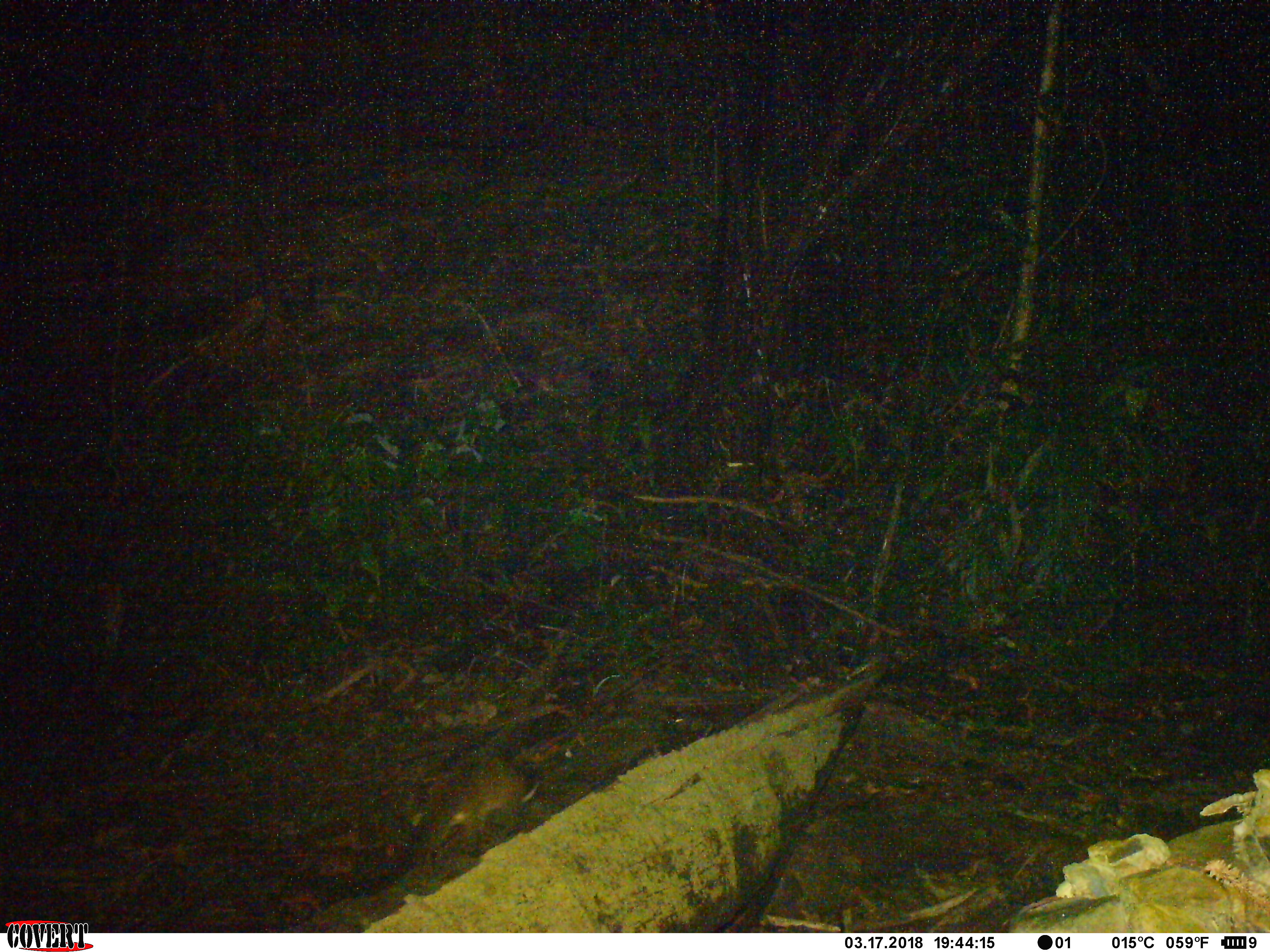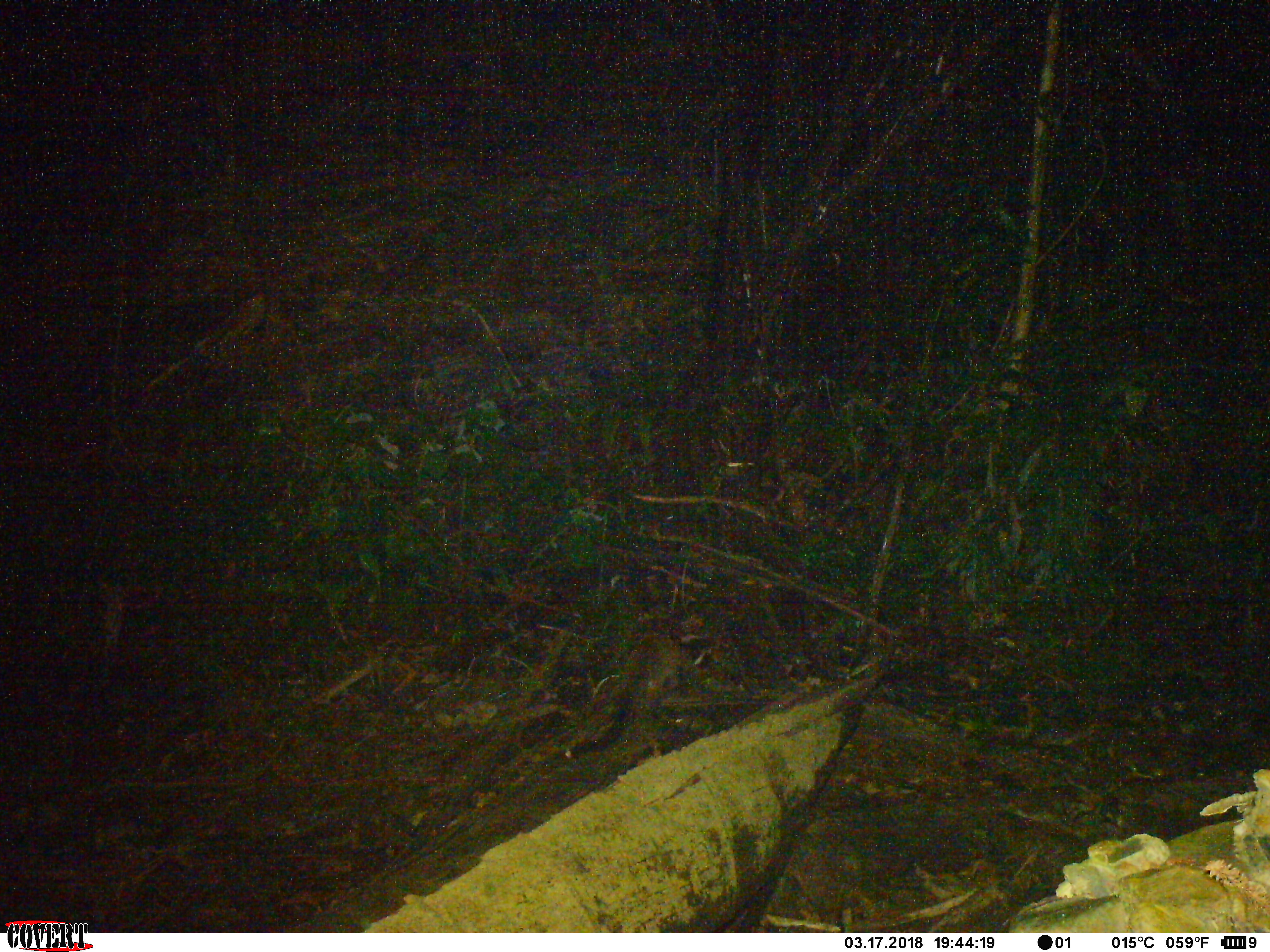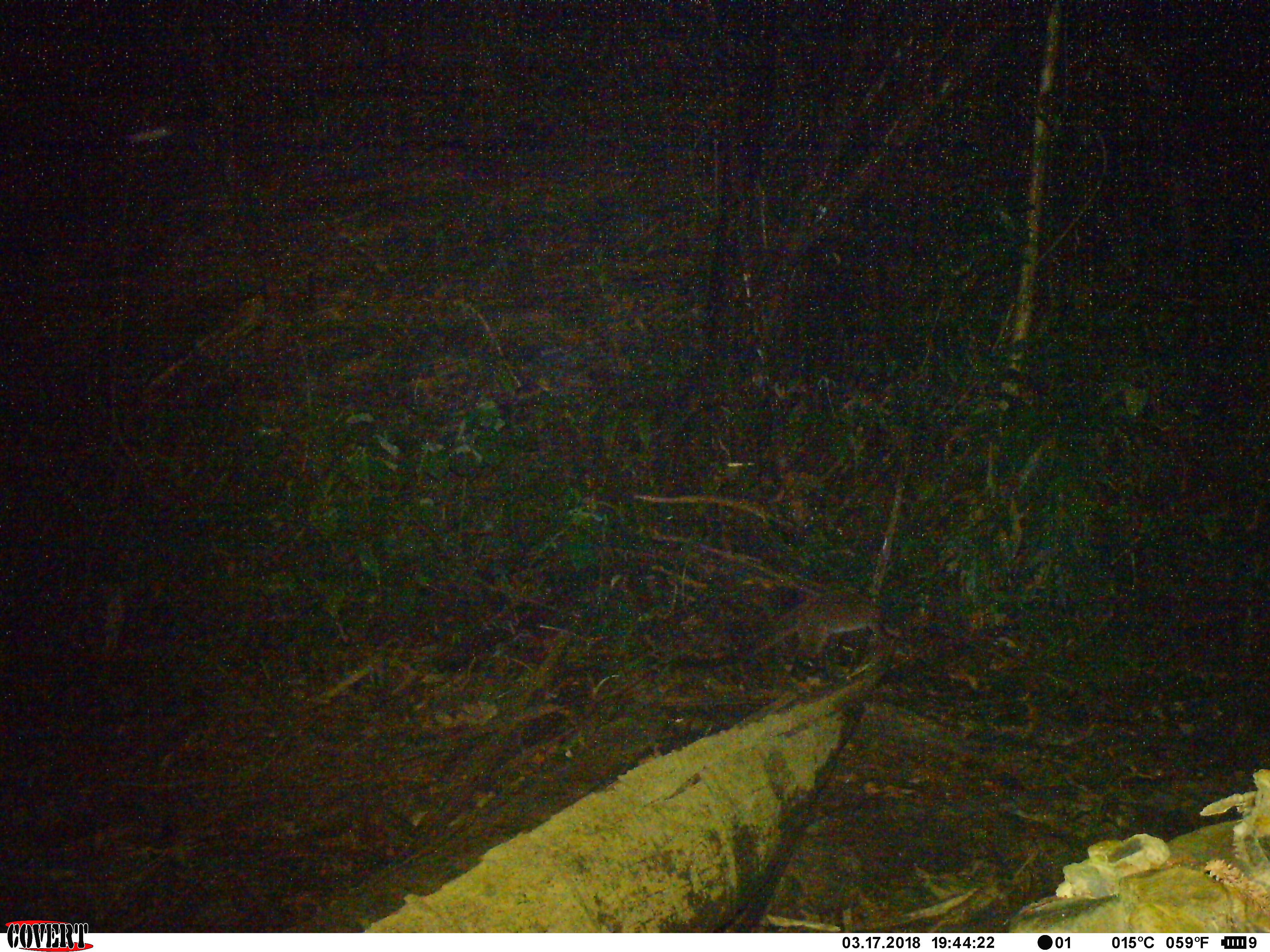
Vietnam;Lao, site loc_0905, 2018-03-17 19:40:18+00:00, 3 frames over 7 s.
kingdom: Animalia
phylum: Chordata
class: Mammalia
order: Carnivora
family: Viverridae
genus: Paguma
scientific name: Paguma larvata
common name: masked palm civet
Masked palm civet (Paguma larvata). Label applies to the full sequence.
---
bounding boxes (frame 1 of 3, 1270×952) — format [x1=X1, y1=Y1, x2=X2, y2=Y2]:
masked palm civet: [x1=408, y1=755, x2=539, y2=864]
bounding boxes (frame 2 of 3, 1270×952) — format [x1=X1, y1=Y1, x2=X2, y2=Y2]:
masked palm civet: [x1=565, y1=632, x2=689, y2=757]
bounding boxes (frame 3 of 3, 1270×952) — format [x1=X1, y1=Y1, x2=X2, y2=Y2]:
masked palm civet: [x1=752, y1=590, x2=885, y2=658]